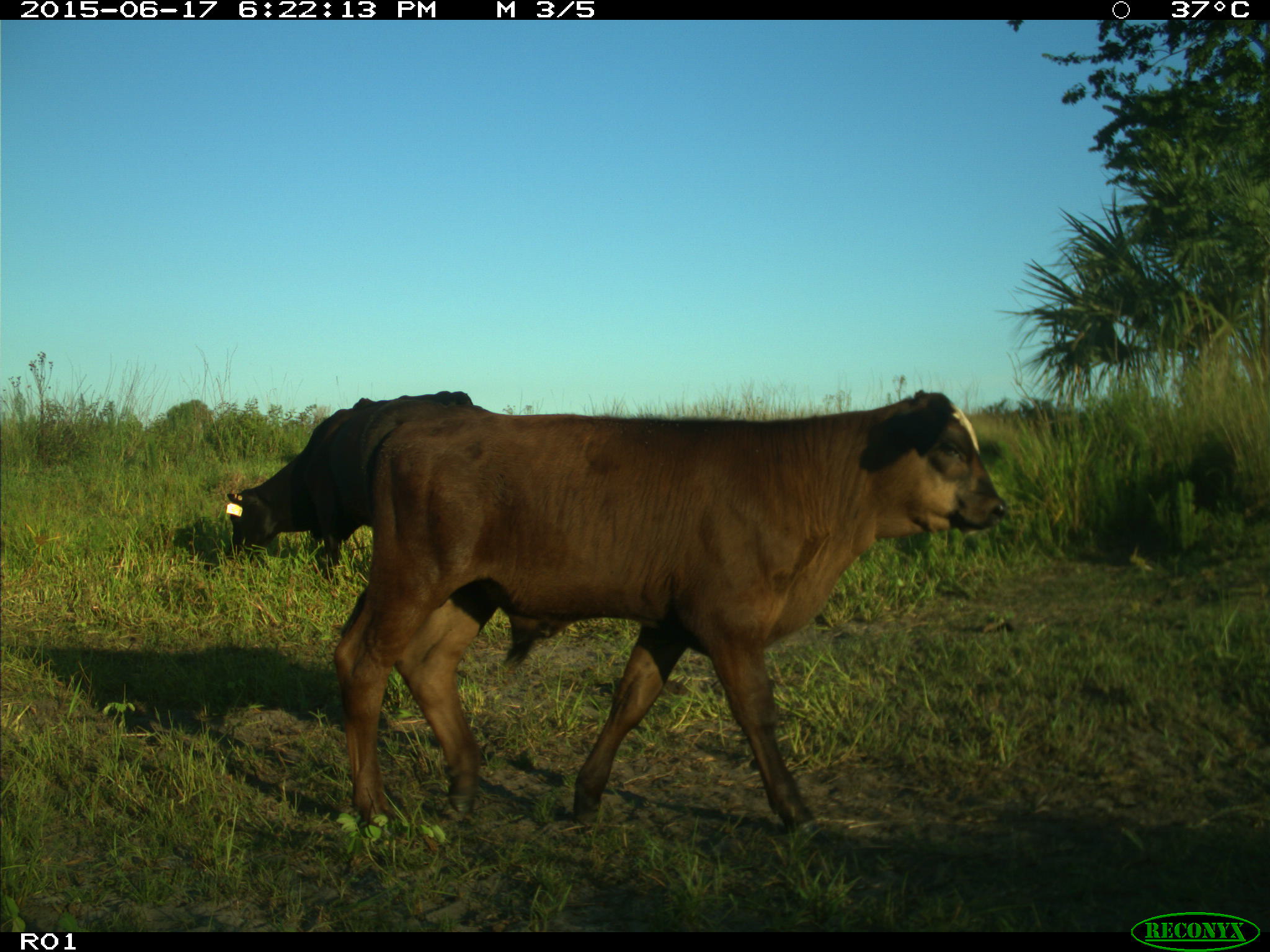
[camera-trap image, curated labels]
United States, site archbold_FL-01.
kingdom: Animalia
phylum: Chordata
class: Mammalia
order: Artiodactyla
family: Bovidae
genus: Bos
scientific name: Bos taurus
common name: domestic cow